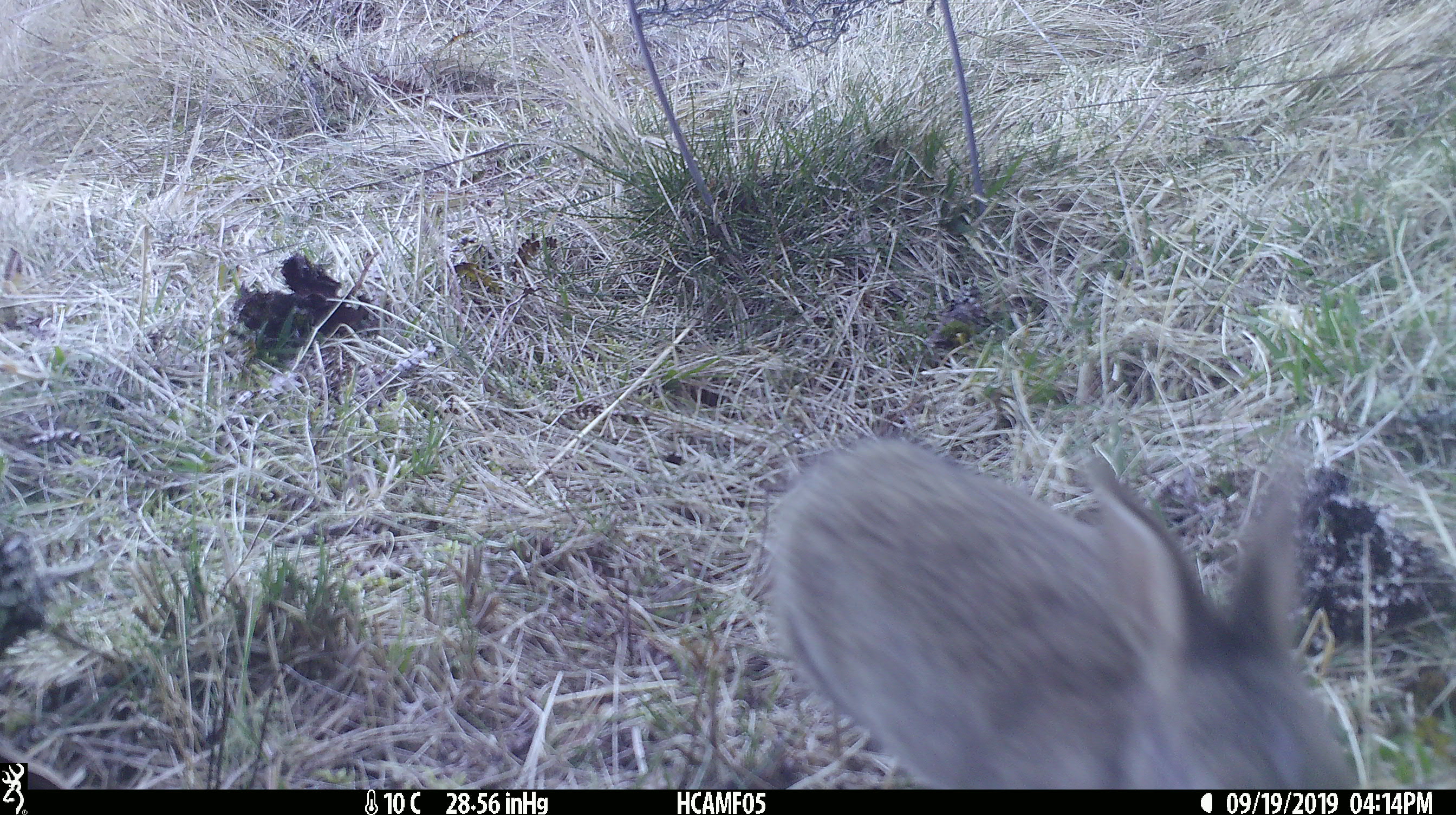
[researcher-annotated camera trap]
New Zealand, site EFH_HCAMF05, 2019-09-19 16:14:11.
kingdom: Animalia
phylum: Chordata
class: Mammalia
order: Lagomorpha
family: Leporidae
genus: Oryctolagus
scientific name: Oryctolagus cuniculus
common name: european rabbit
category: rabbit